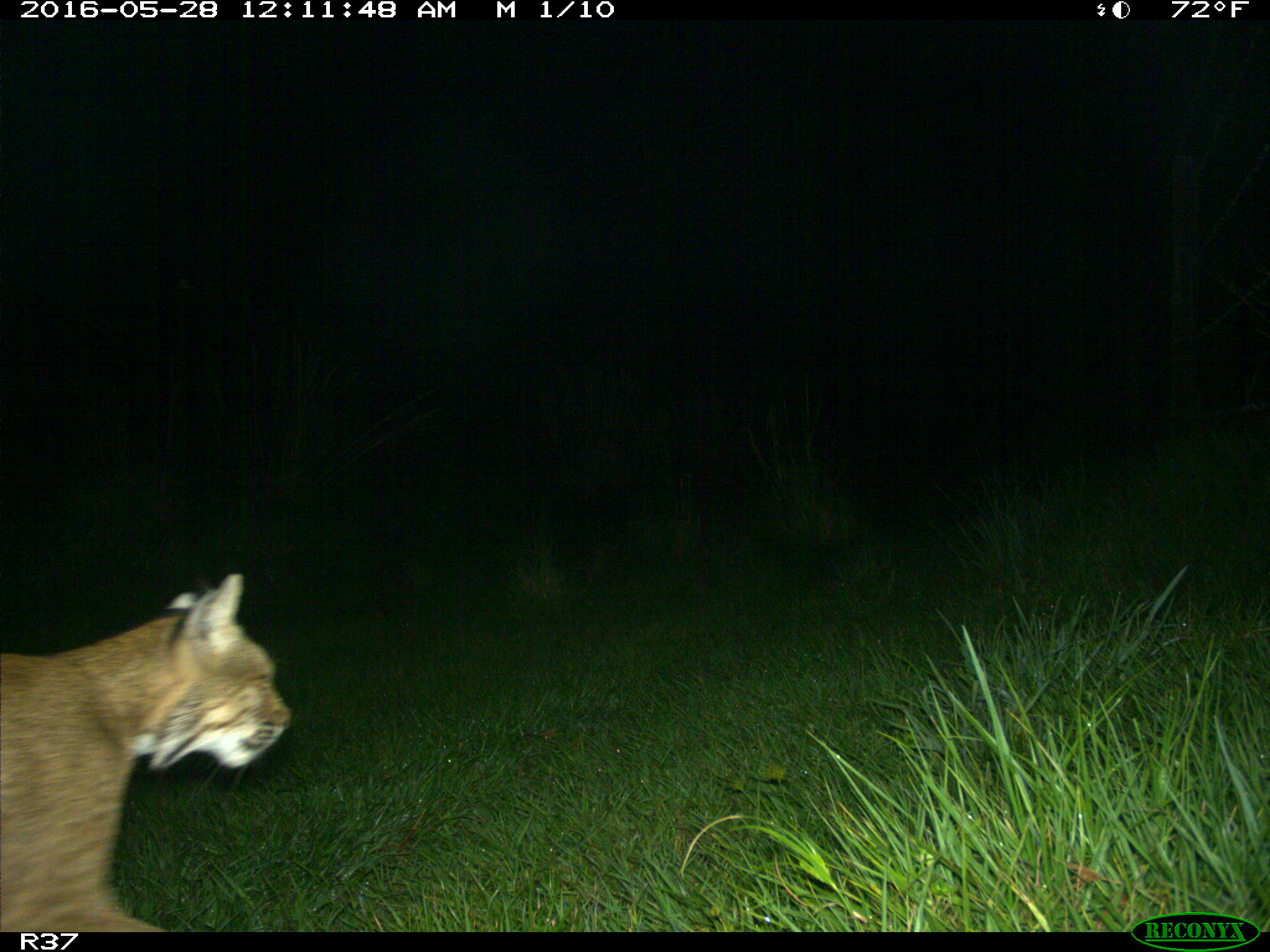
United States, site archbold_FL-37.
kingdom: Animalia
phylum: Chordata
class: Mammalia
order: Carnivora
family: Felidae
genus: Lynx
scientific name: Lynx rufus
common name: bobcat